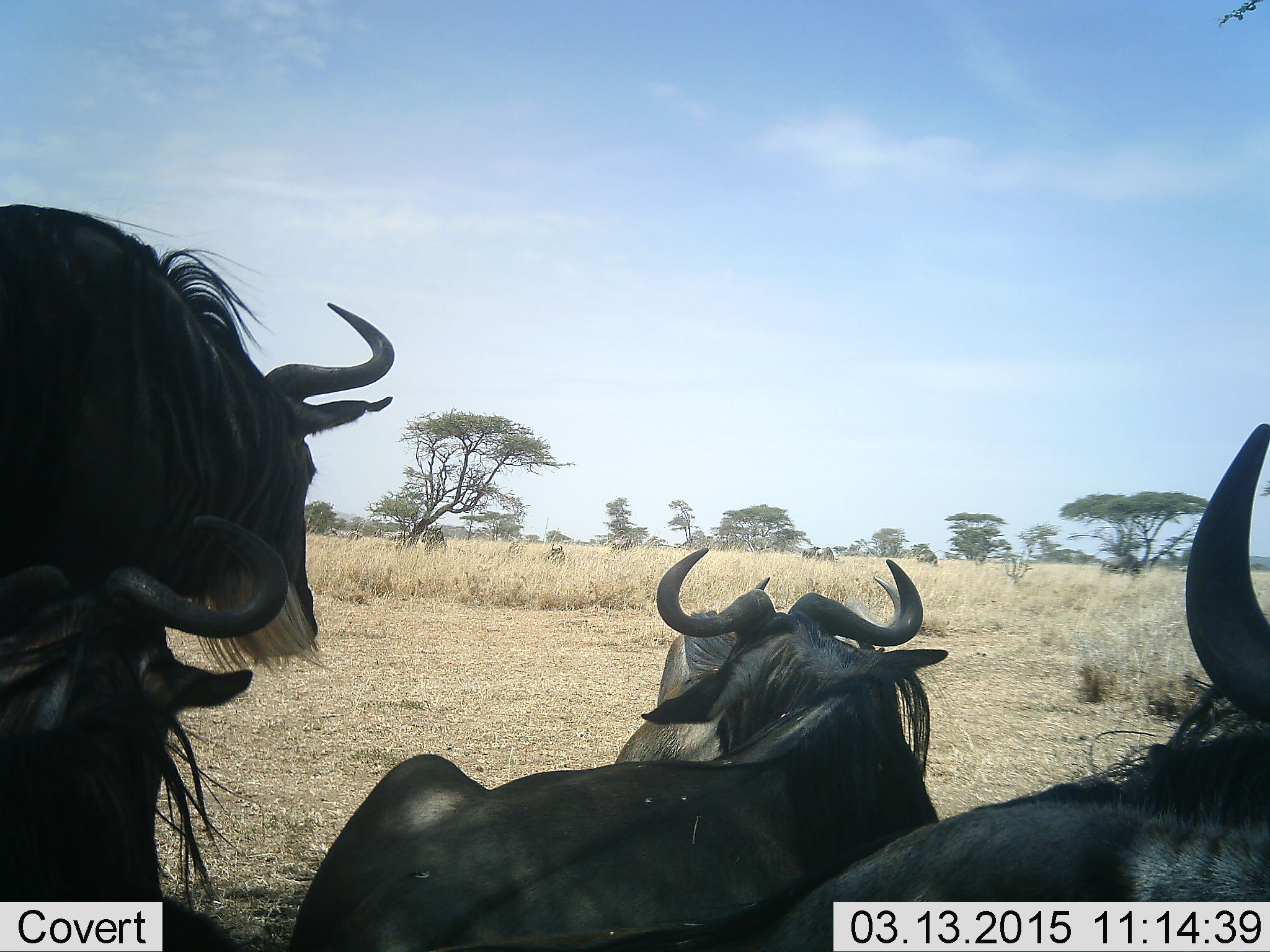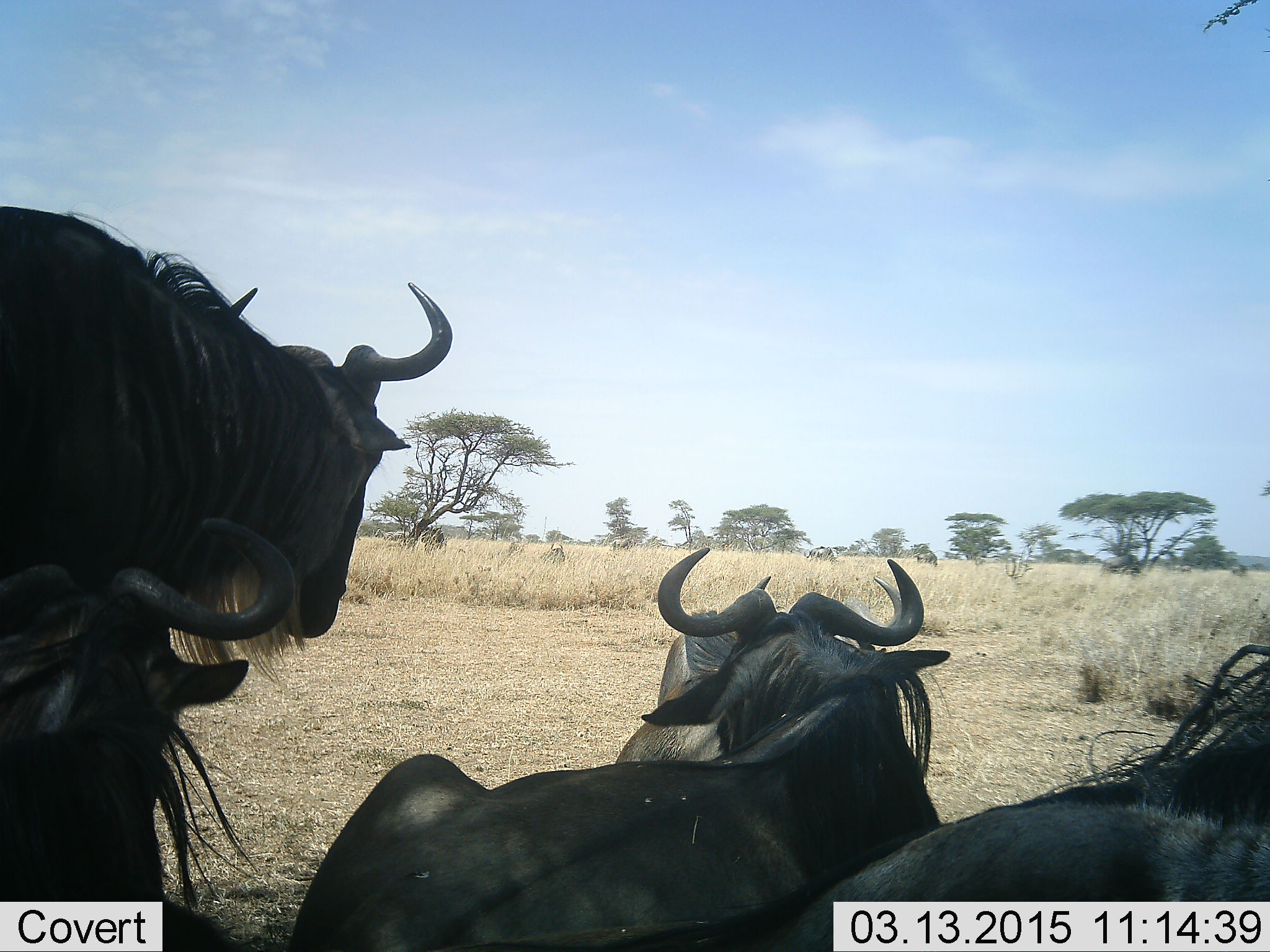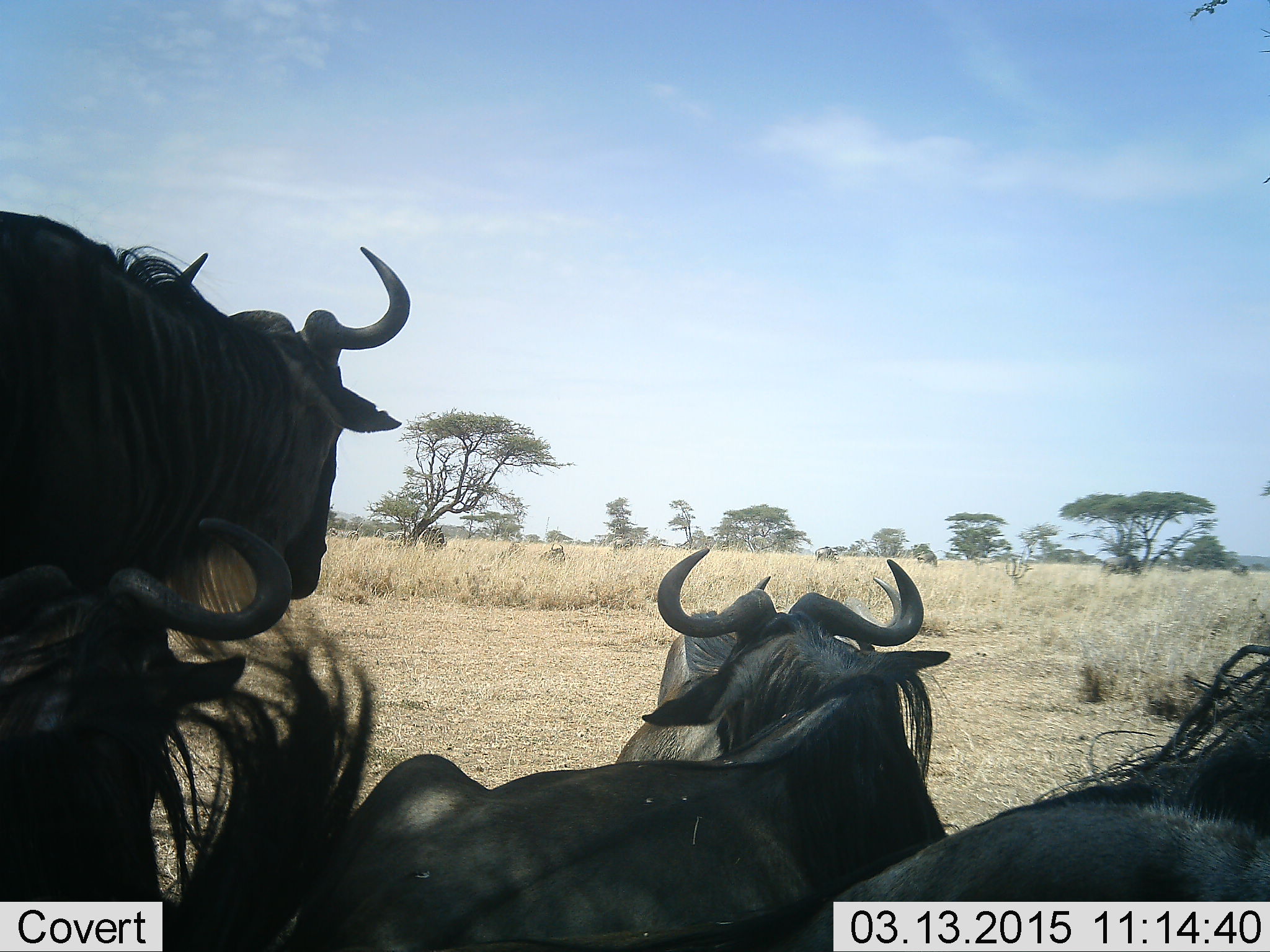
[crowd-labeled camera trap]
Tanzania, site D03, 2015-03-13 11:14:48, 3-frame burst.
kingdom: Animalia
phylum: Chordata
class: Mammalia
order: Artiodactyla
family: Bovidae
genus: Connochaetes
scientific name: Connochaetes taurinus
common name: blue wildebeest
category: wildebeest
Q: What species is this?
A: Wildebeest (blue wildebeest) (Connochaetes taurinus).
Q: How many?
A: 5.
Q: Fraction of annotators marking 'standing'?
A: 80%.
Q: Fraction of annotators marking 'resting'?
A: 90%.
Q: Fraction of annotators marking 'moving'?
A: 10%.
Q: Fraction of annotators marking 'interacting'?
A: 0%.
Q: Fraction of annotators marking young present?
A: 0%.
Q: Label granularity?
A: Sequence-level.